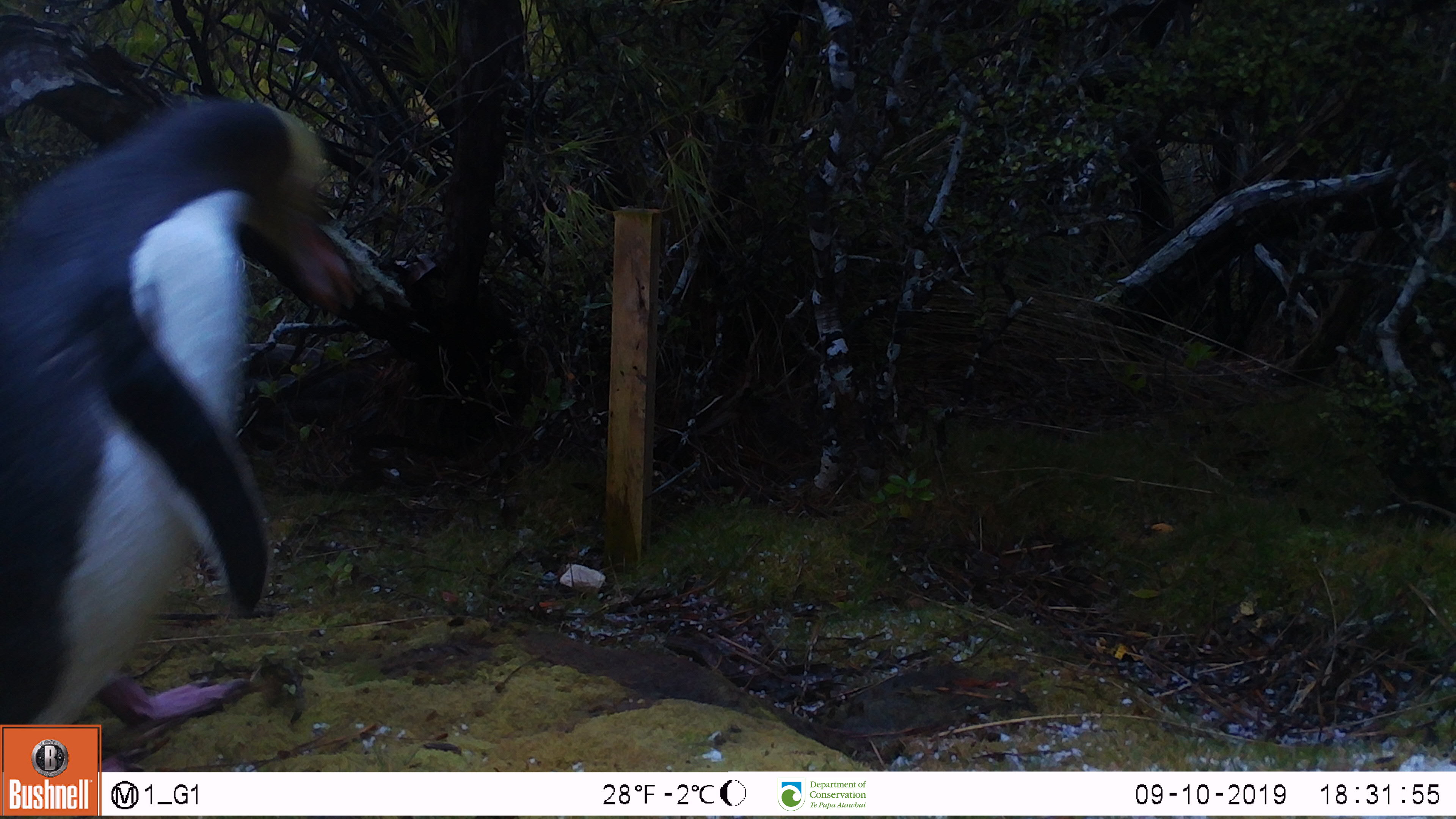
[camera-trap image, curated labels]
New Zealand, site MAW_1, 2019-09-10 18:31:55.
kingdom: Animalia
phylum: Chordata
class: Aves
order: Sphenisciformes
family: Spheniscidae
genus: Megadyptes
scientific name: Megadyptes antipodes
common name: yellow-eyed penguin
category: yellow eyed penguin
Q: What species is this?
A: Yellow eyed penguin (yellow-eyed penguin) (Megadyptes antipodes).